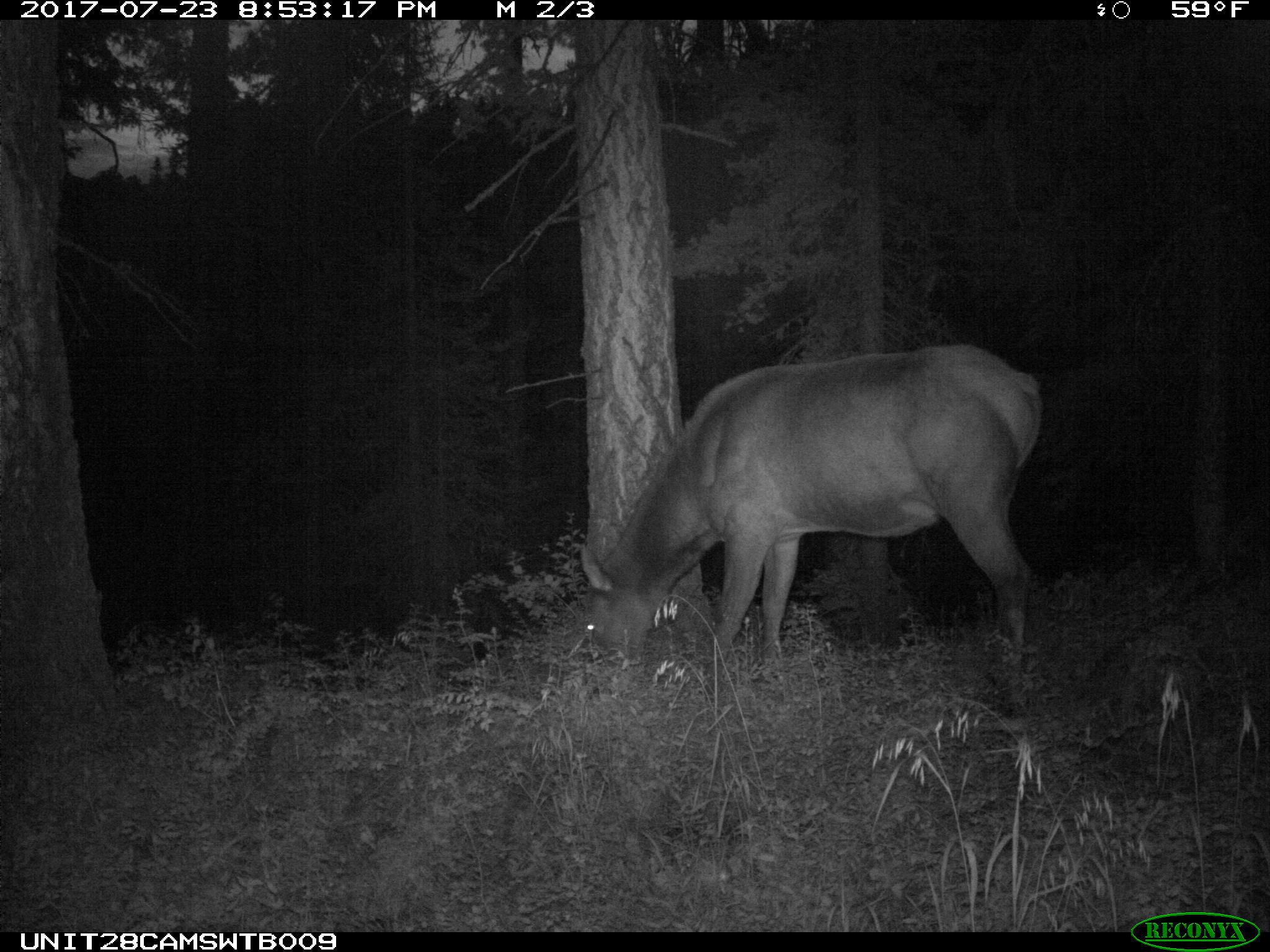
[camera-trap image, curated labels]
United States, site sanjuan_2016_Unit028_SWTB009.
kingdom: Animalia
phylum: Chordata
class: Mammalia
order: Artiodactyla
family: Cervidae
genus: Cervus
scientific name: Cervus elaphus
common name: red deer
Cervus elaphus (red deer).